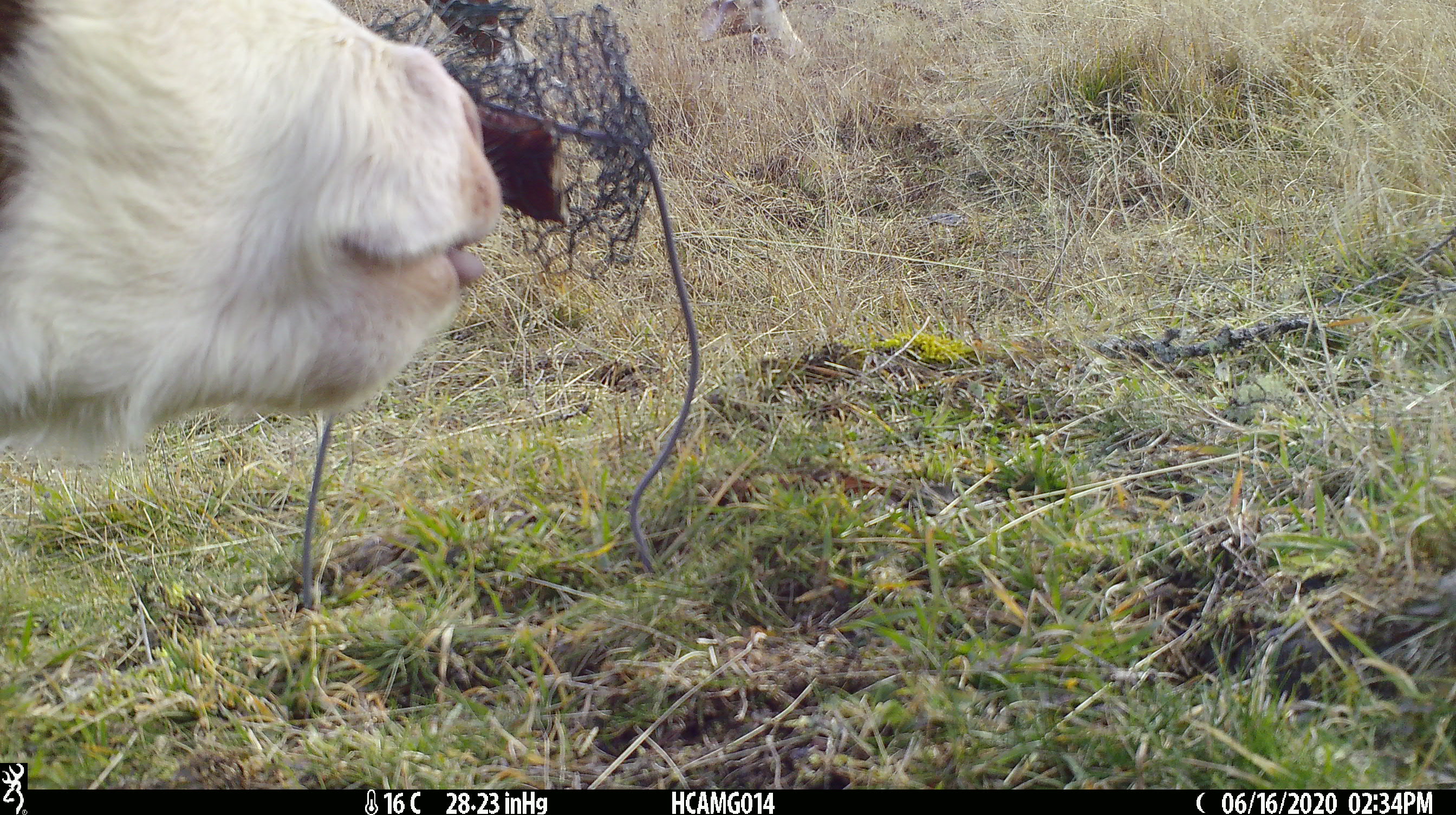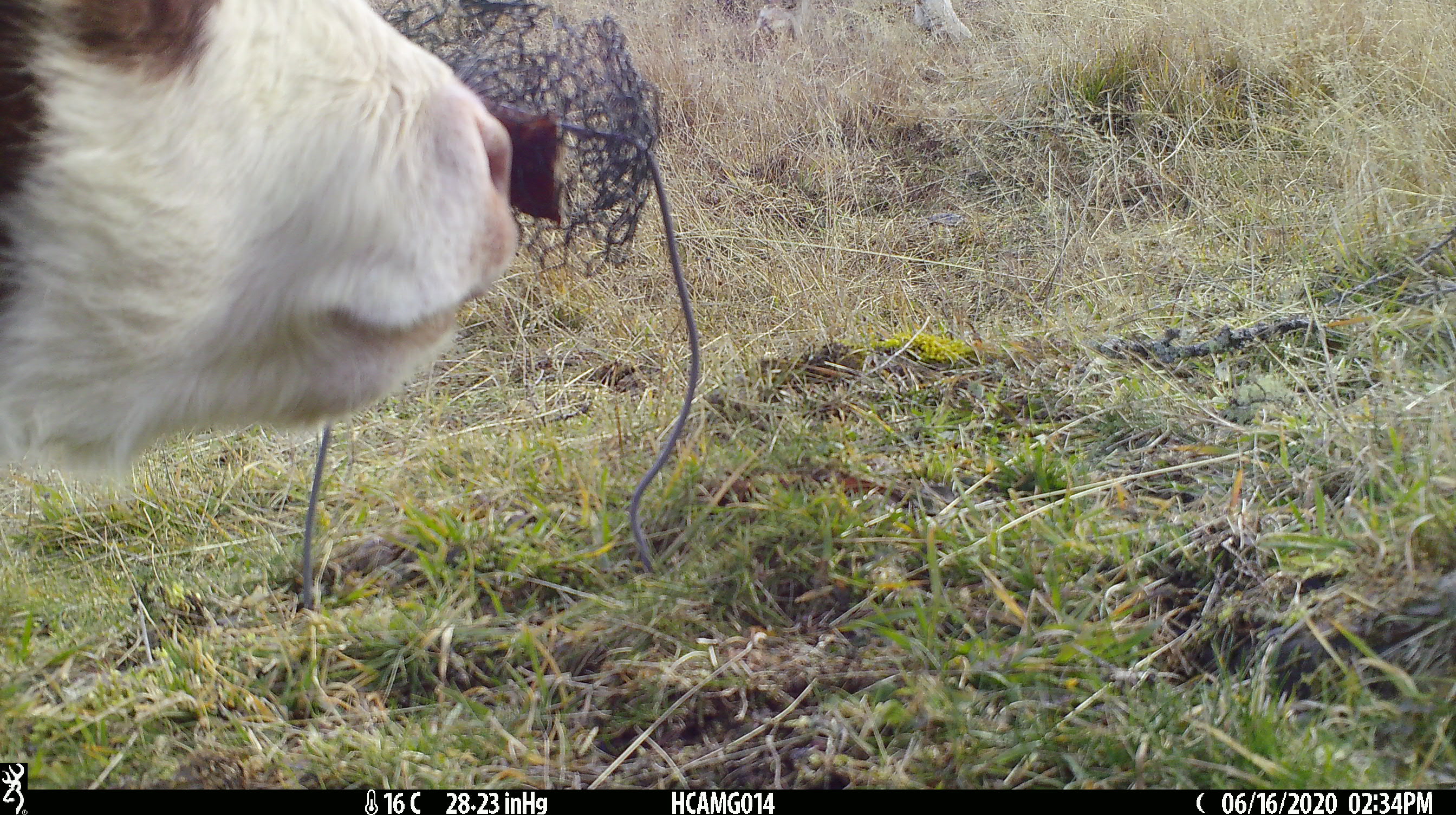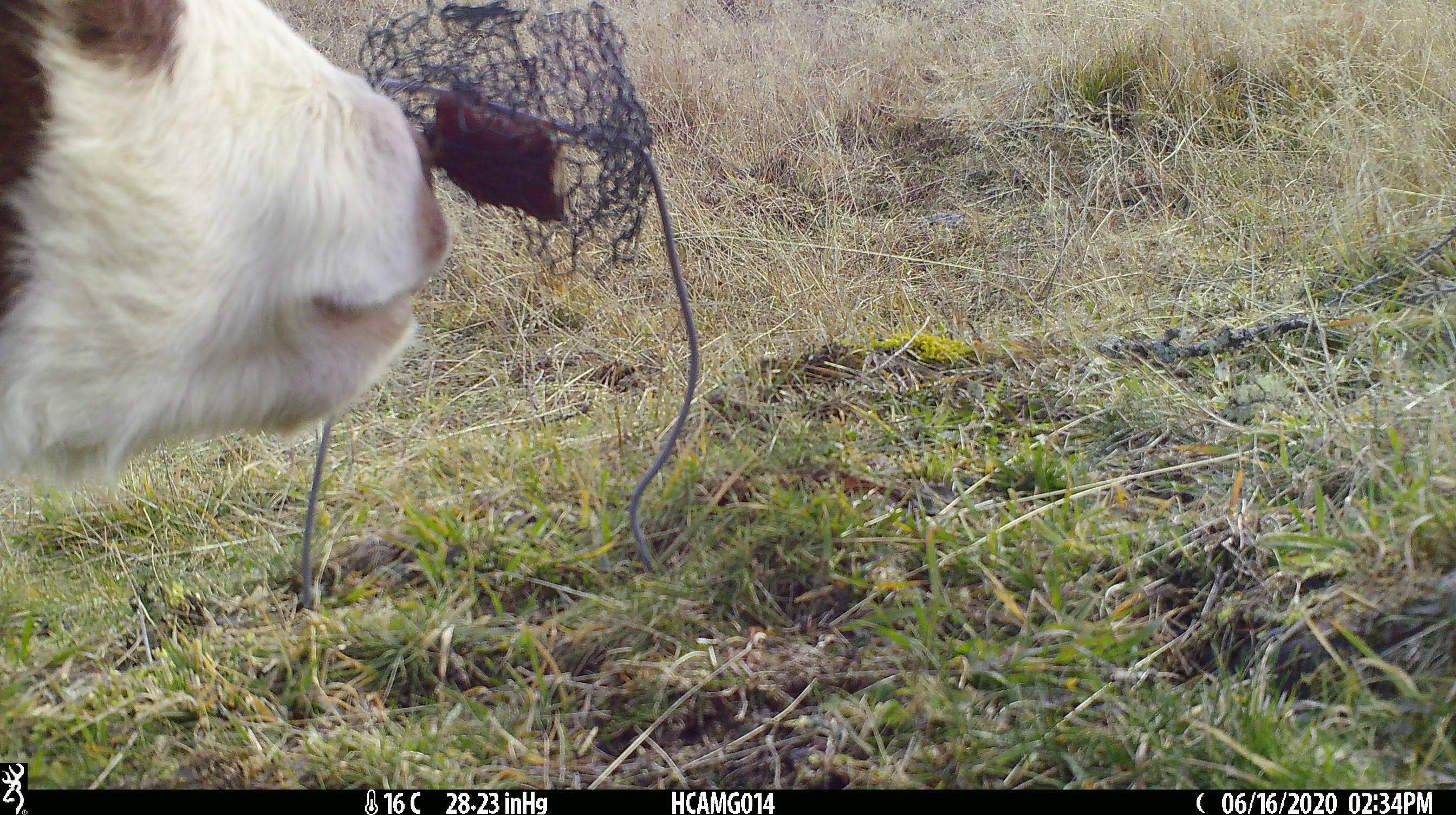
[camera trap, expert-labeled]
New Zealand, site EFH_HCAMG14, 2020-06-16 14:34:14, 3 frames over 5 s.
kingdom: Animalia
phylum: Chordata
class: Mammalia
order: Artiodactyla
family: Bovidae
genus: Bos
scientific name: Bos taurus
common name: domestic cow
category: cow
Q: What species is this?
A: Cow (domestic cow) (Bos taurus).